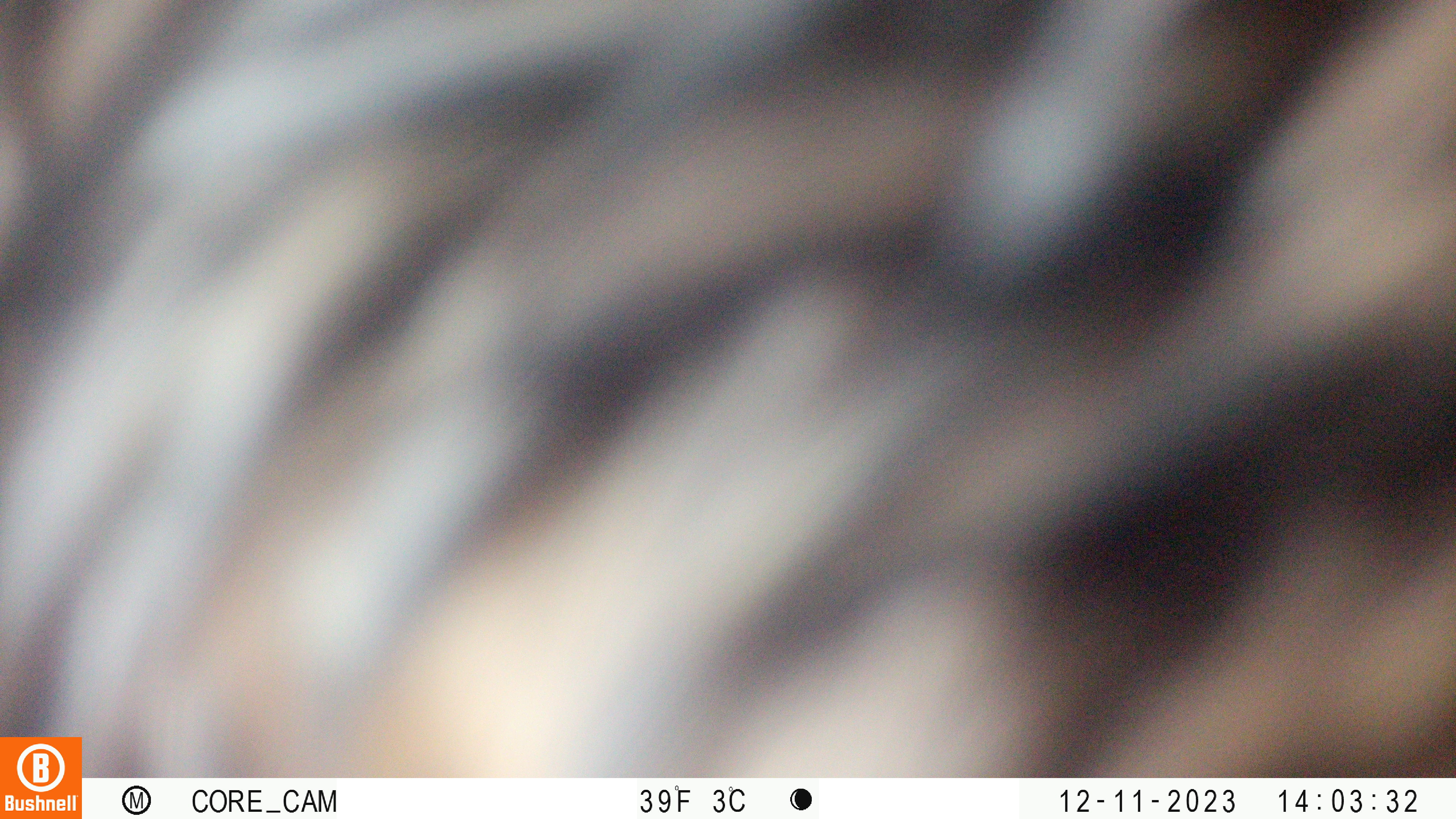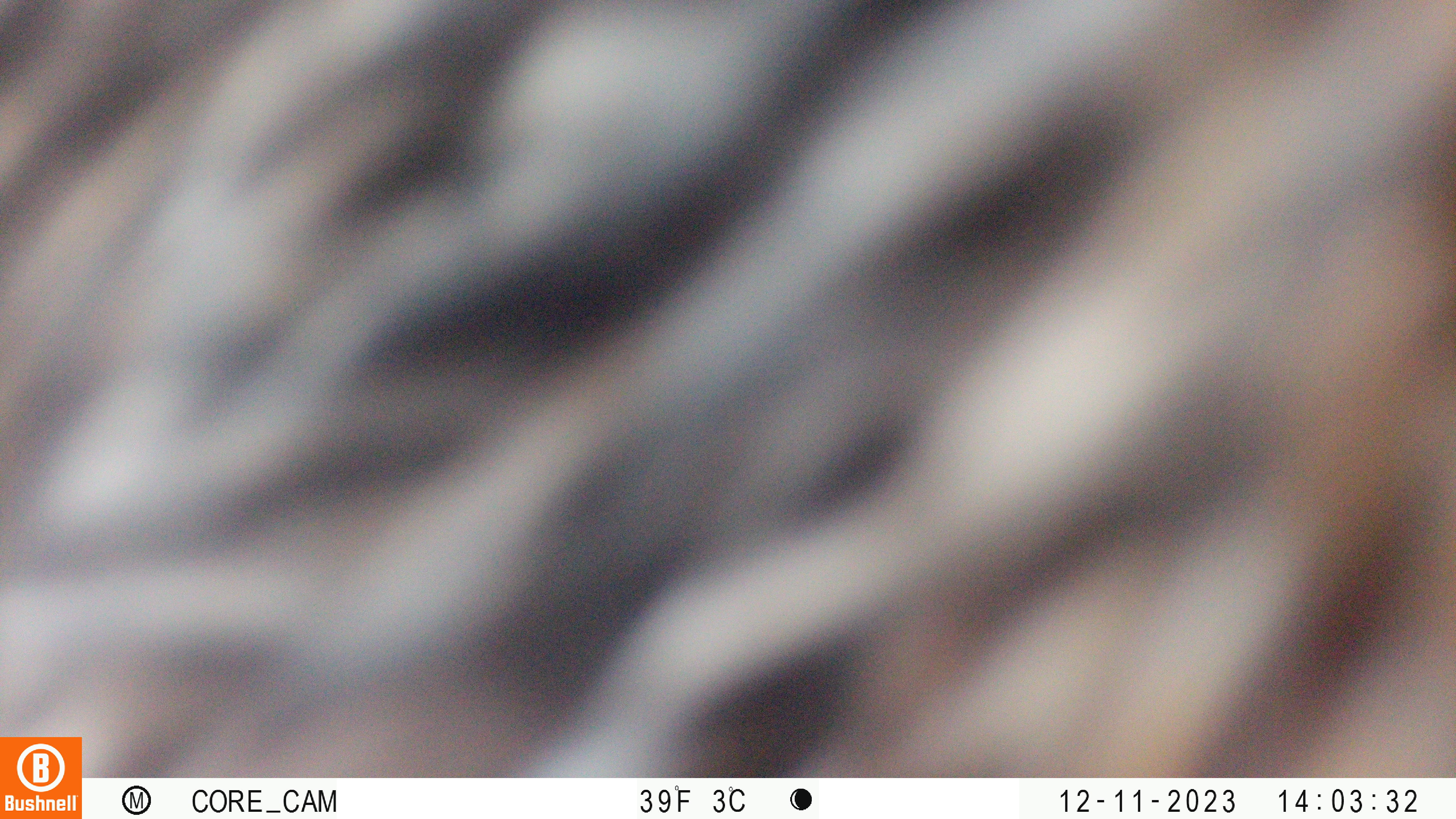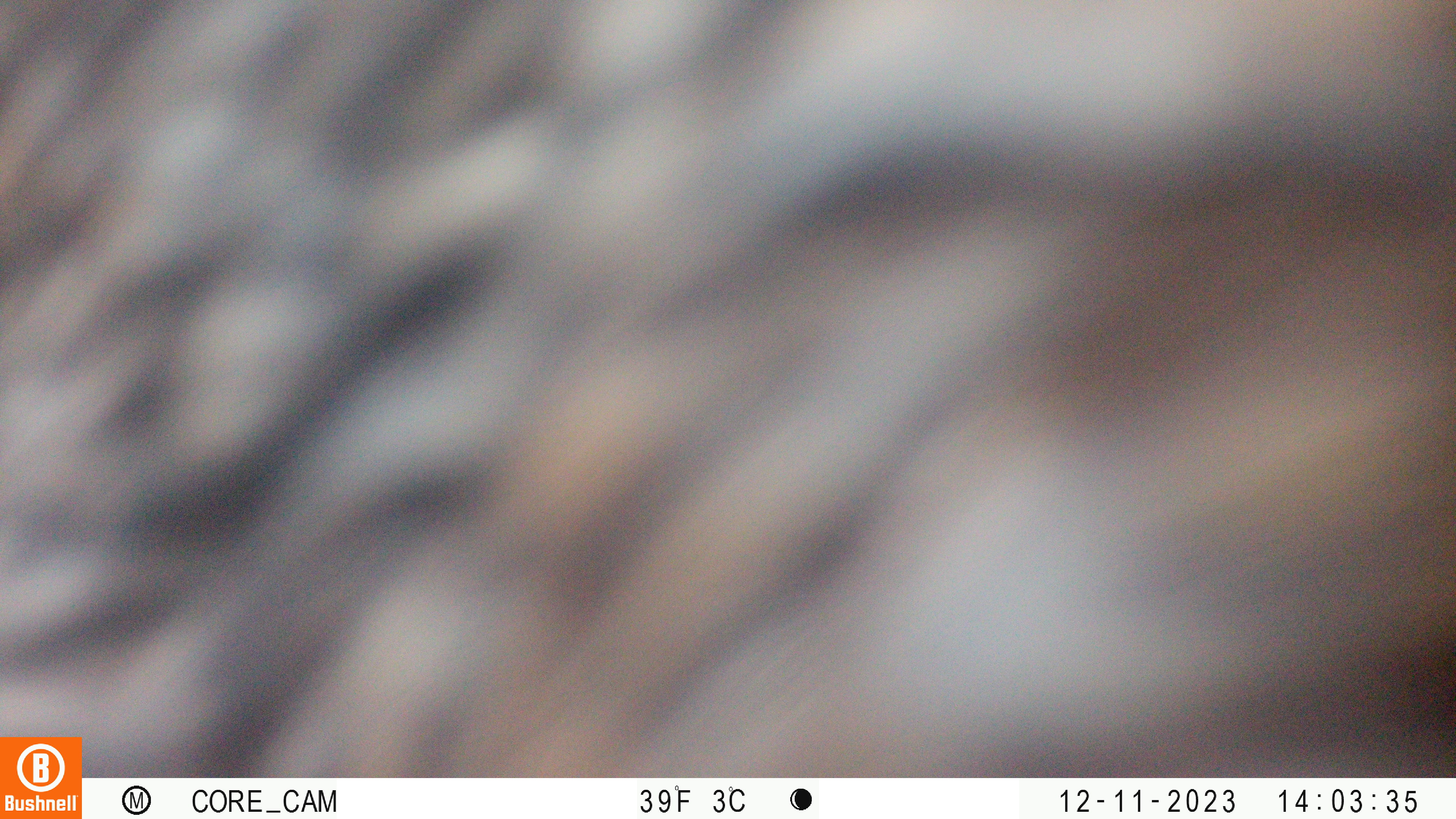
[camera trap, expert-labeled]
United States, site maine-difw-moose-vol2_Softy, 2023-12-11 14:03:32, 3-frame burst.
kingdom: Animalia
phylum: Chordata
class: Mammalia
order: Artiodactyla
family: Cervidae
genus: Alces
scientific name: Alces alces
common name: moose